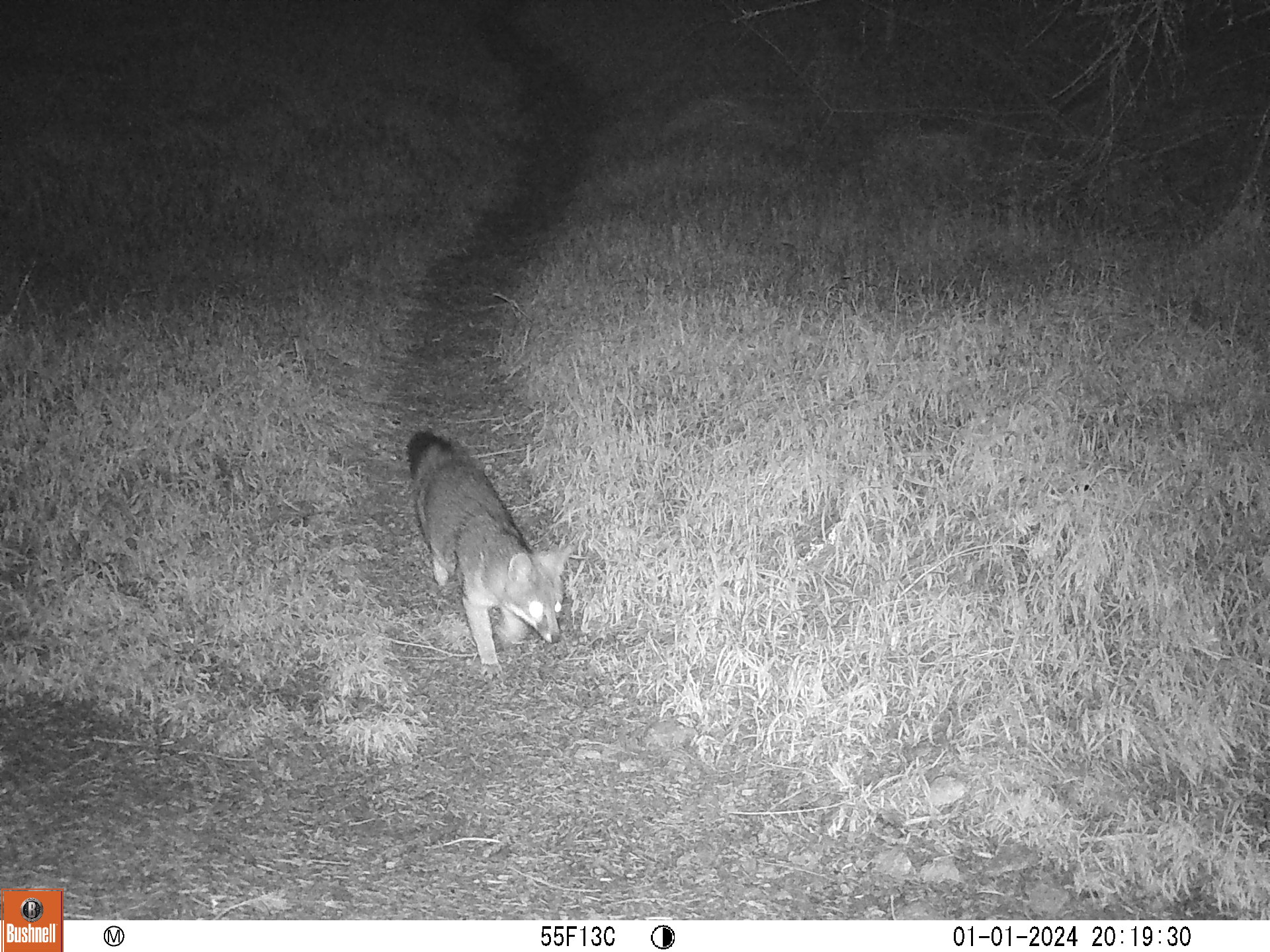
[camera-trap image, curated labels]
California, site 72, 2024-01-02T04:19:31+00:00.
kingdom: Animalia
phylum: Chordata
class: Mammalia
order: Carnivora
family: Canidae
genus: Urocyon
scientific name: Urocyon cinereoargenteus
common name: gray fox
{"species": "gray fox (Urocyon cinereoargenteus)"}